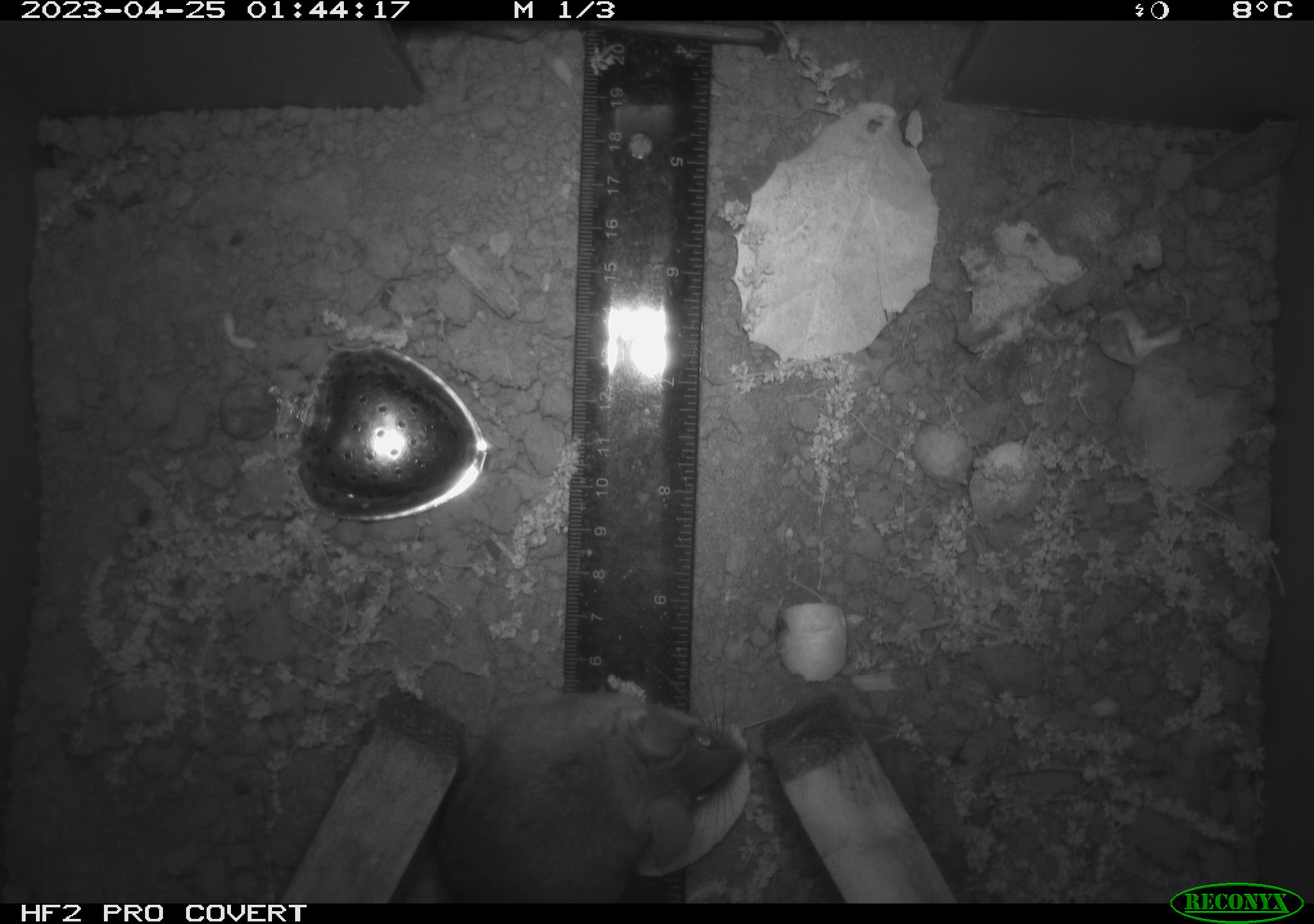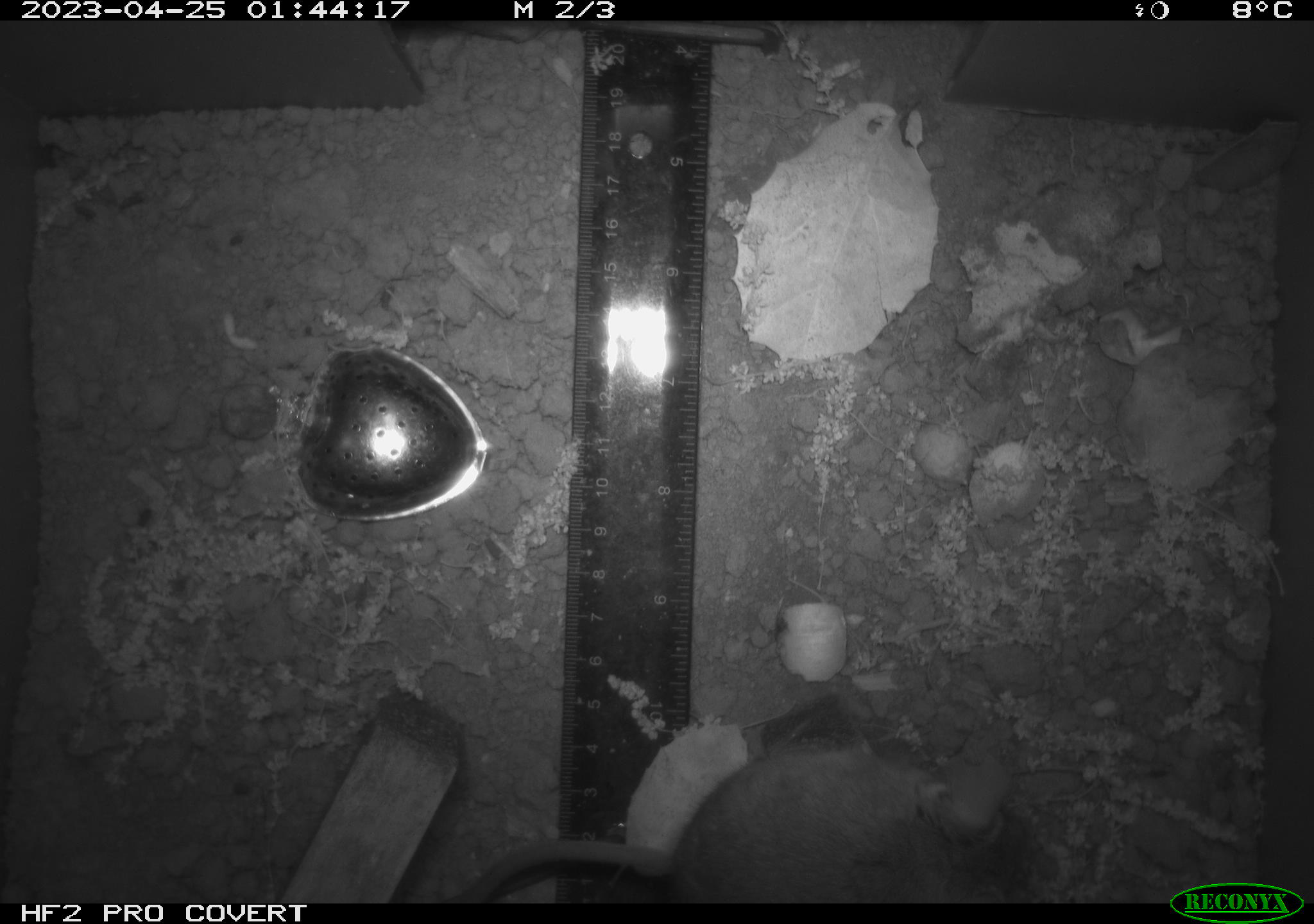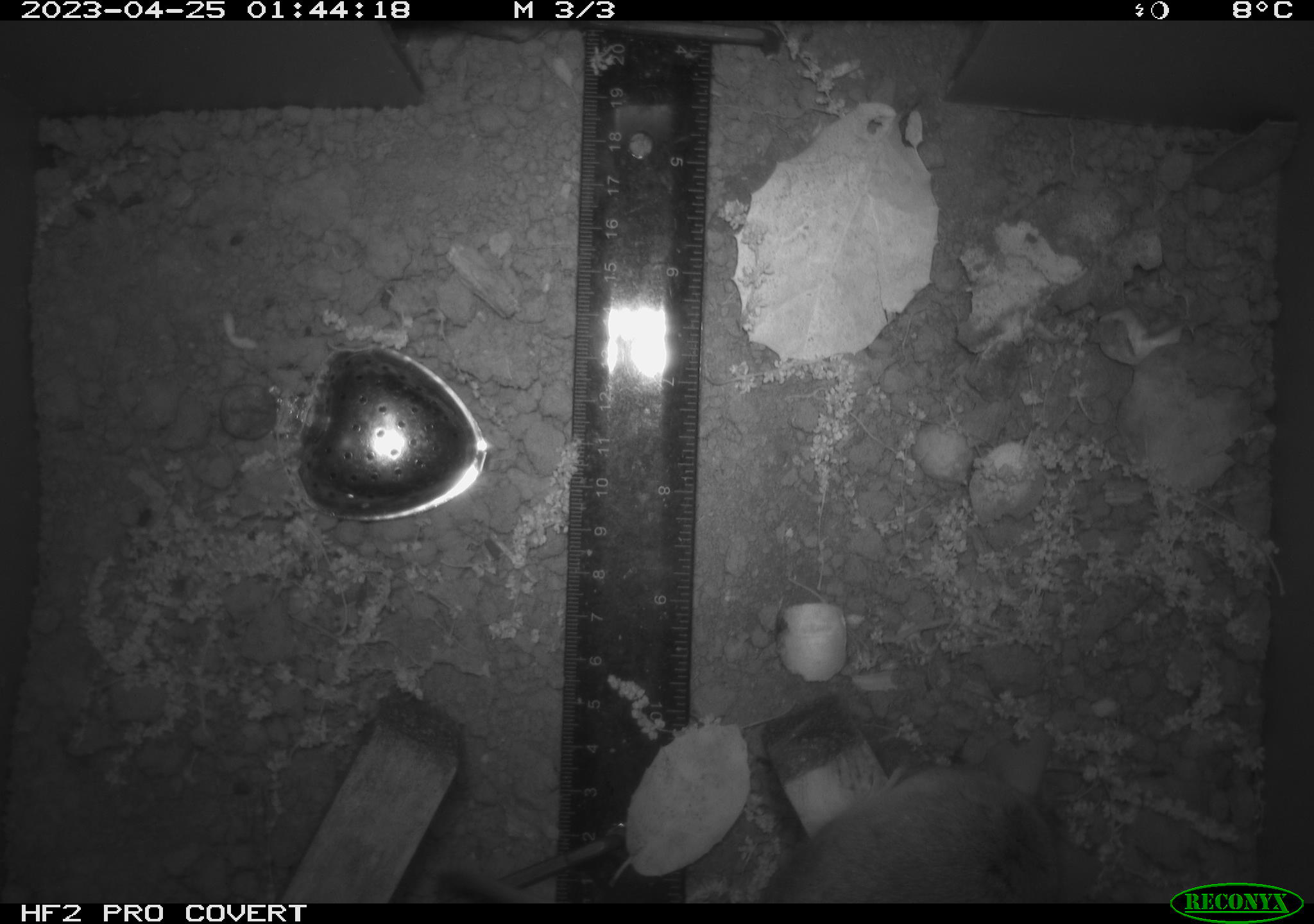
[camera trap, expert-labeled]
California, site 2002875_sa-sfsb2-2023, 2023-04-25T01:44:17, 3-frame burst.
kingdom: Animalia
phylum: Chordata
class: Mammalia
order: Rodentia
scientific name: Rodentia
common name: mouse species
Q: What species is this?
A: Mouse species (Rodentia).